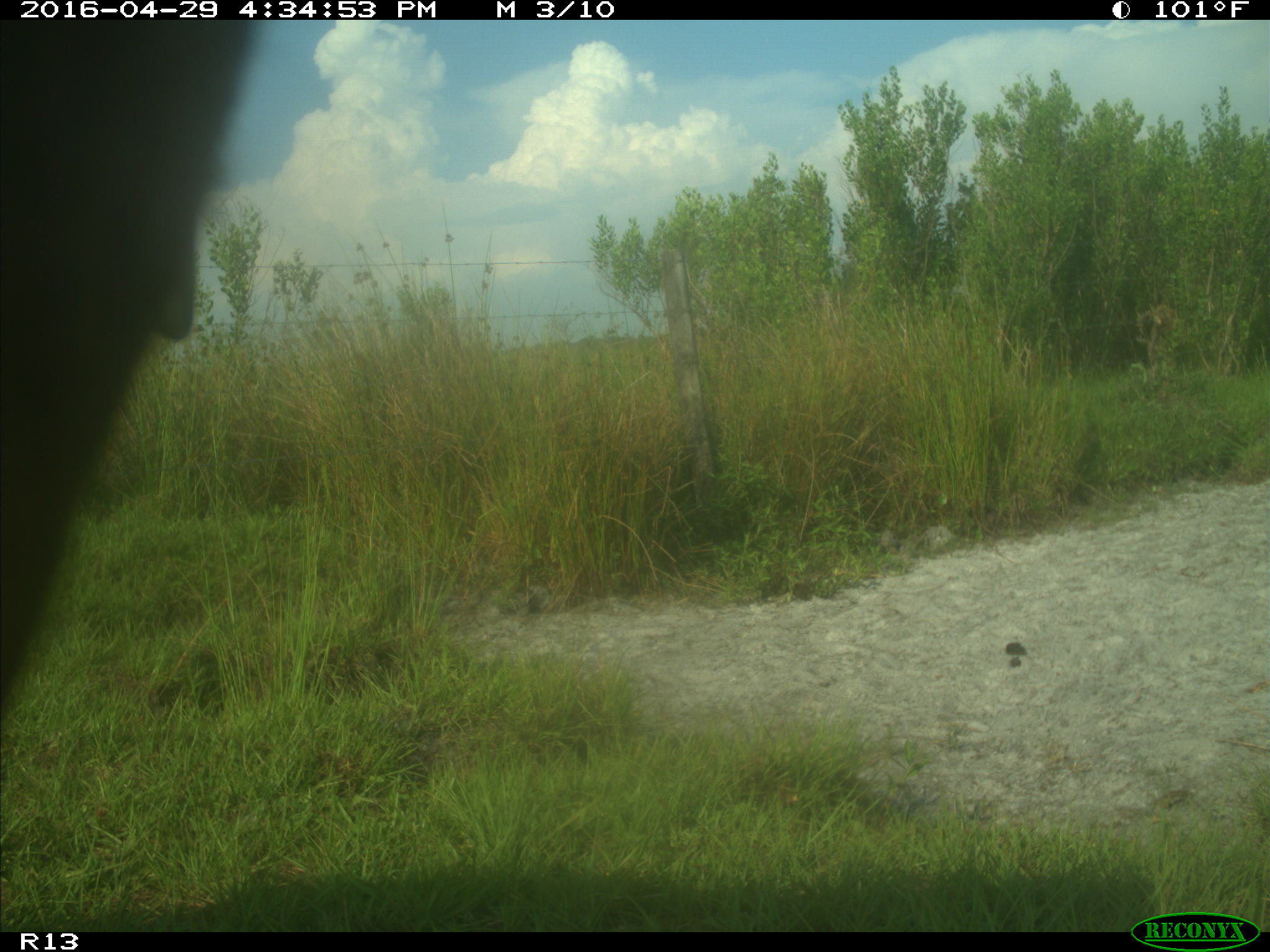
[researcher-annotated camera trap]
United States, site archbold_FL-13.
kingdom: Animalia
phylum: Chordata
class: Mammalia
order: Artiodactyla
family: Bovidae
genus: Bos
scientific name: Bos taurus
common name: domestic cow